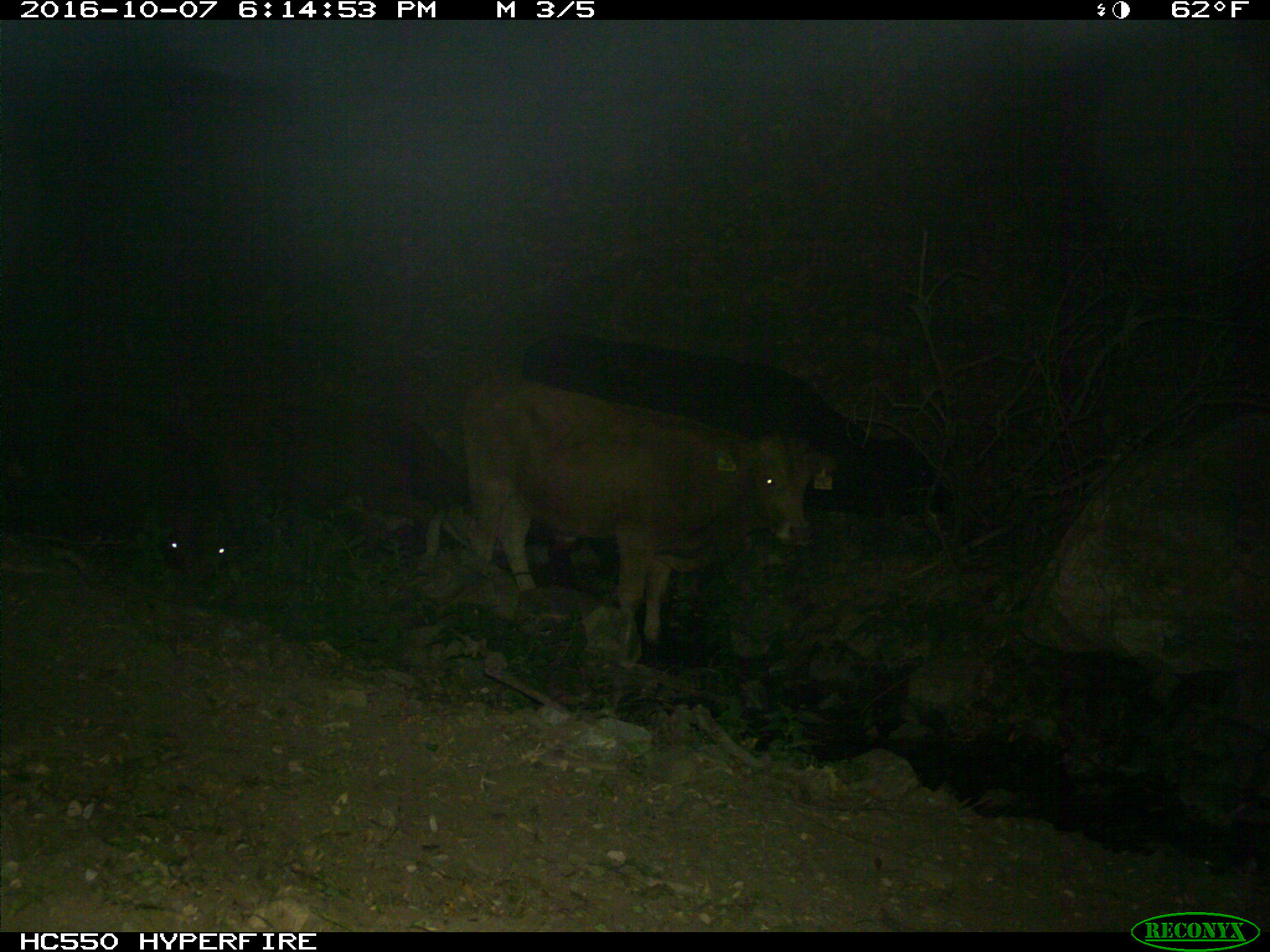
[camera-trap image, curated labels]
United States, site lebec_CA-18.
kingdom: Animalia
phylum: Chordata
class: Mammalia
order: Artiodactyla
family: Bovidae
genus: Bos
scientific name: Bos taurus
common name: domestic cow